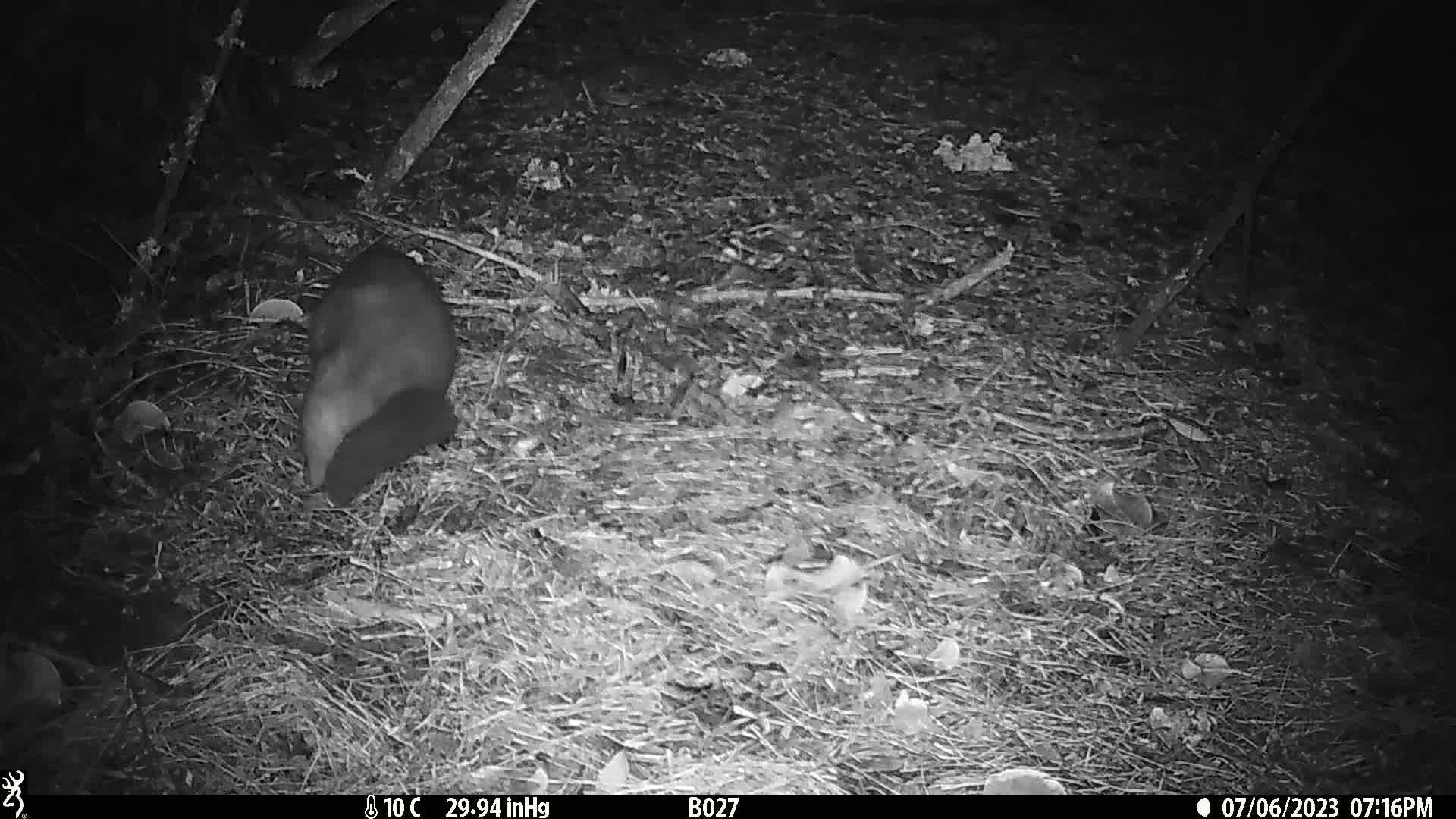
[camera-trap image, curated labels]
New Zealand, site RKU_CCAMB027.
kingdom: Animalia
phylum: Chordata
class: Mammalia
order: Diprotodontia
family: Phalangeridae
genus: Trichosurus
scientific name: Trichosurus vulpecula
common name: common brushtail possum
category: possum